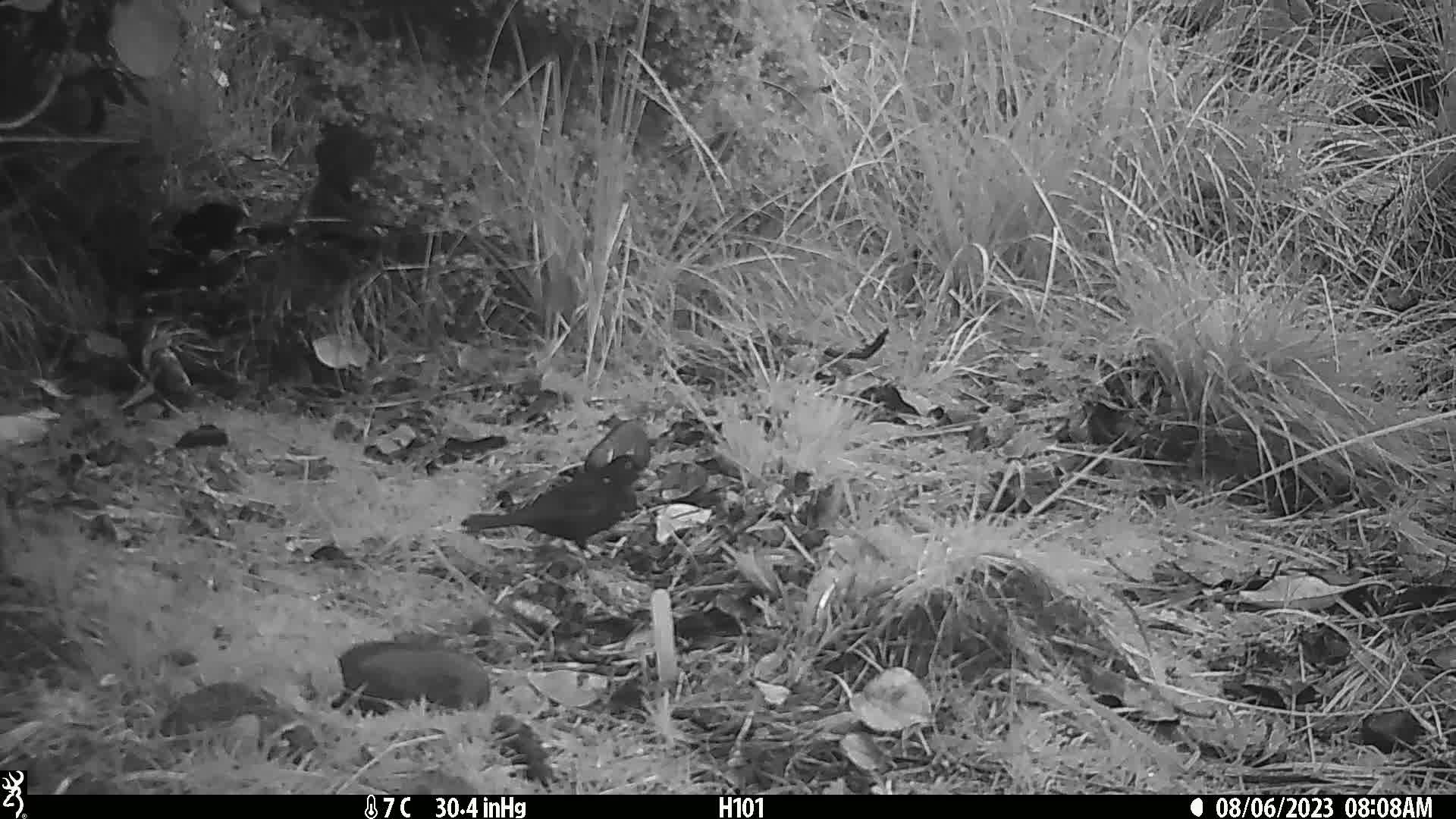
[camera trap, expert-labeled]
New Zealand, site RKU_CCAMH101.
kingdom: Animalia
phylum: Chordata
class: Aves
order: Passeriformes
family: Turdidae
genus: Turdus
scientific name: Turdus merula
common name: eurasian blackbird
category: blackbird